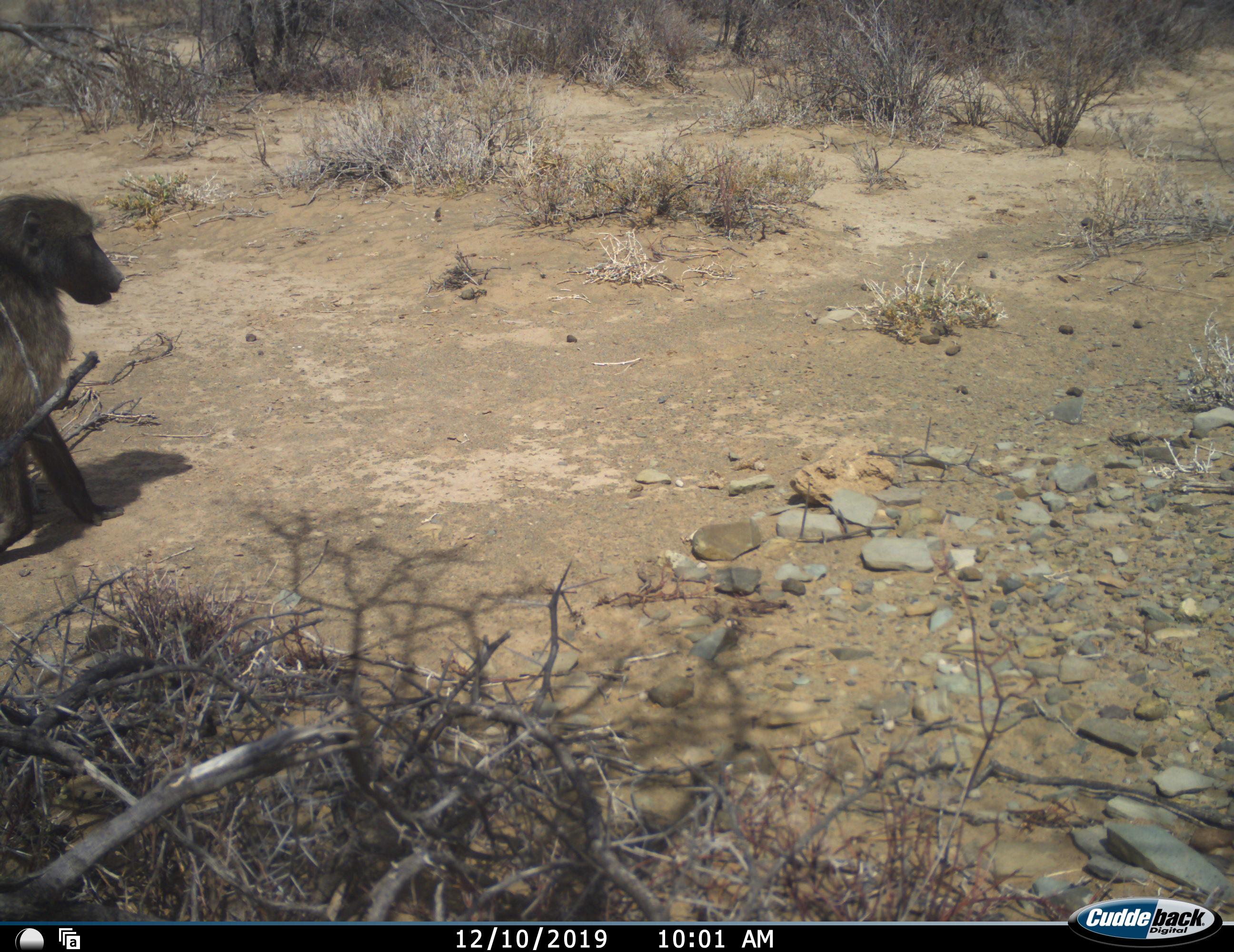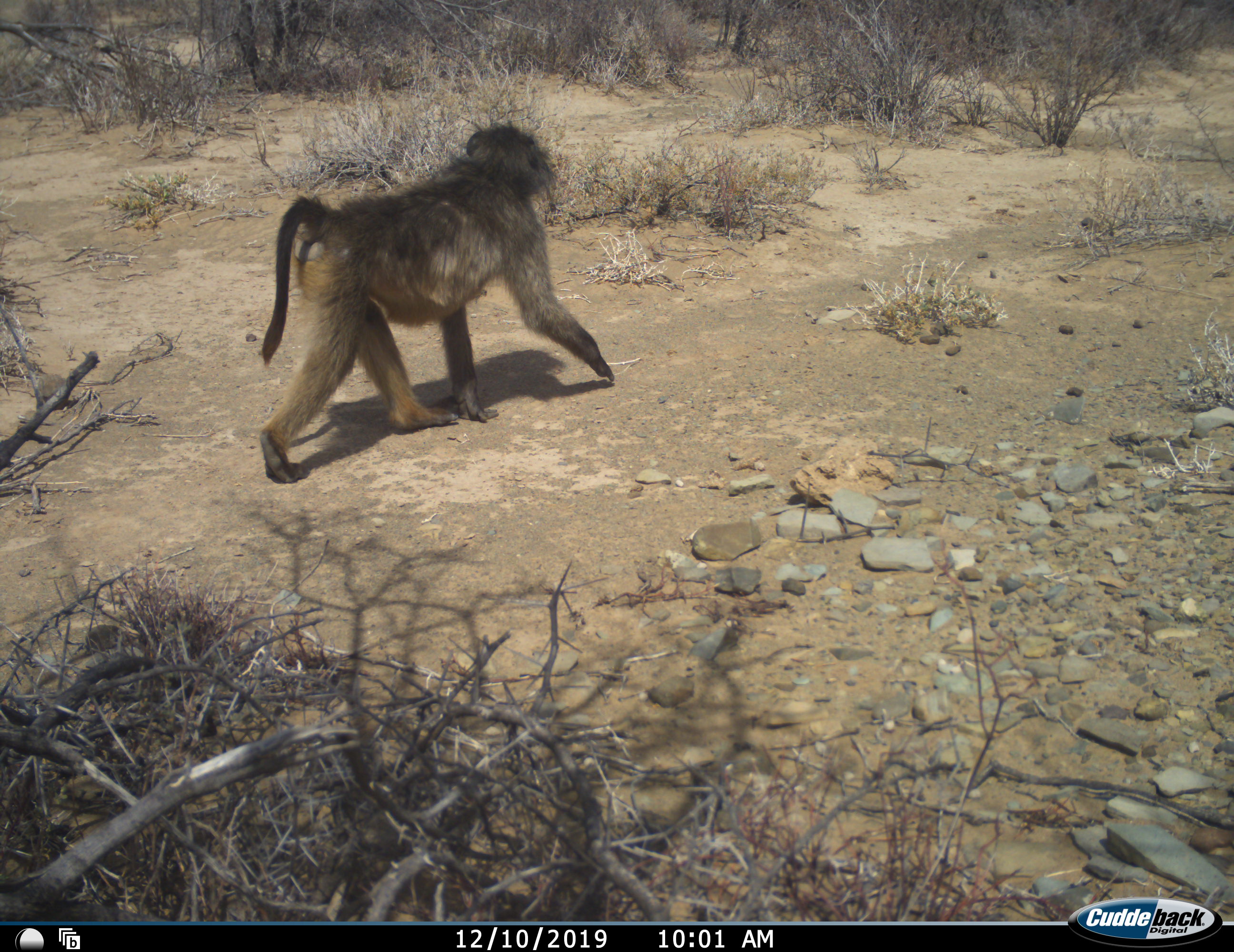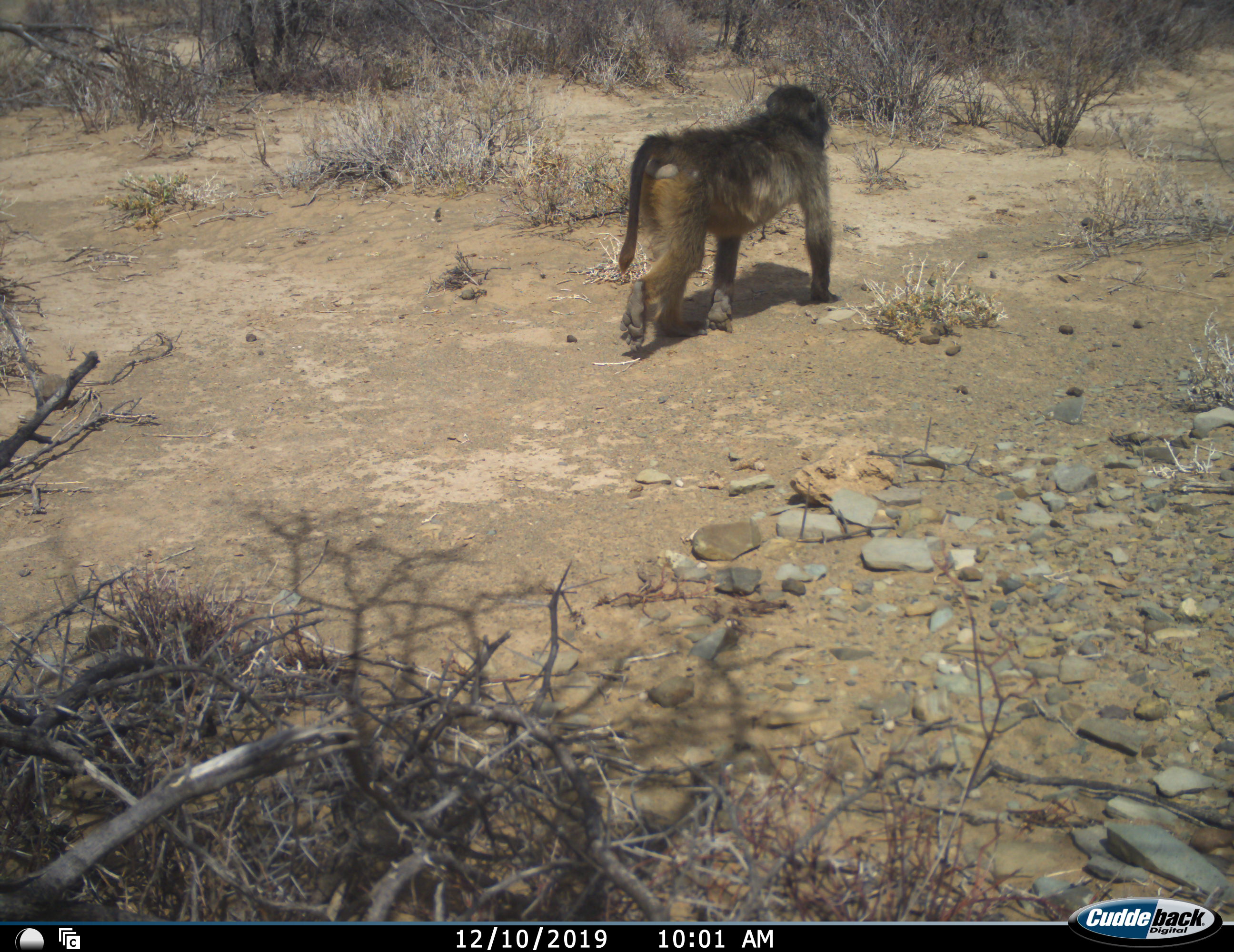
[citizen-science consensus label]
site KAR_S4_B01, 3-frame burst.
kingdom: Animalia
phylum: Chordata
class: Mammalia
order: Primates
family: Cercopithecidae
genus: Papio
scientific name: Papio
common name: baboon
Baboon (Papio), count 1. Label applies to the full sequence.